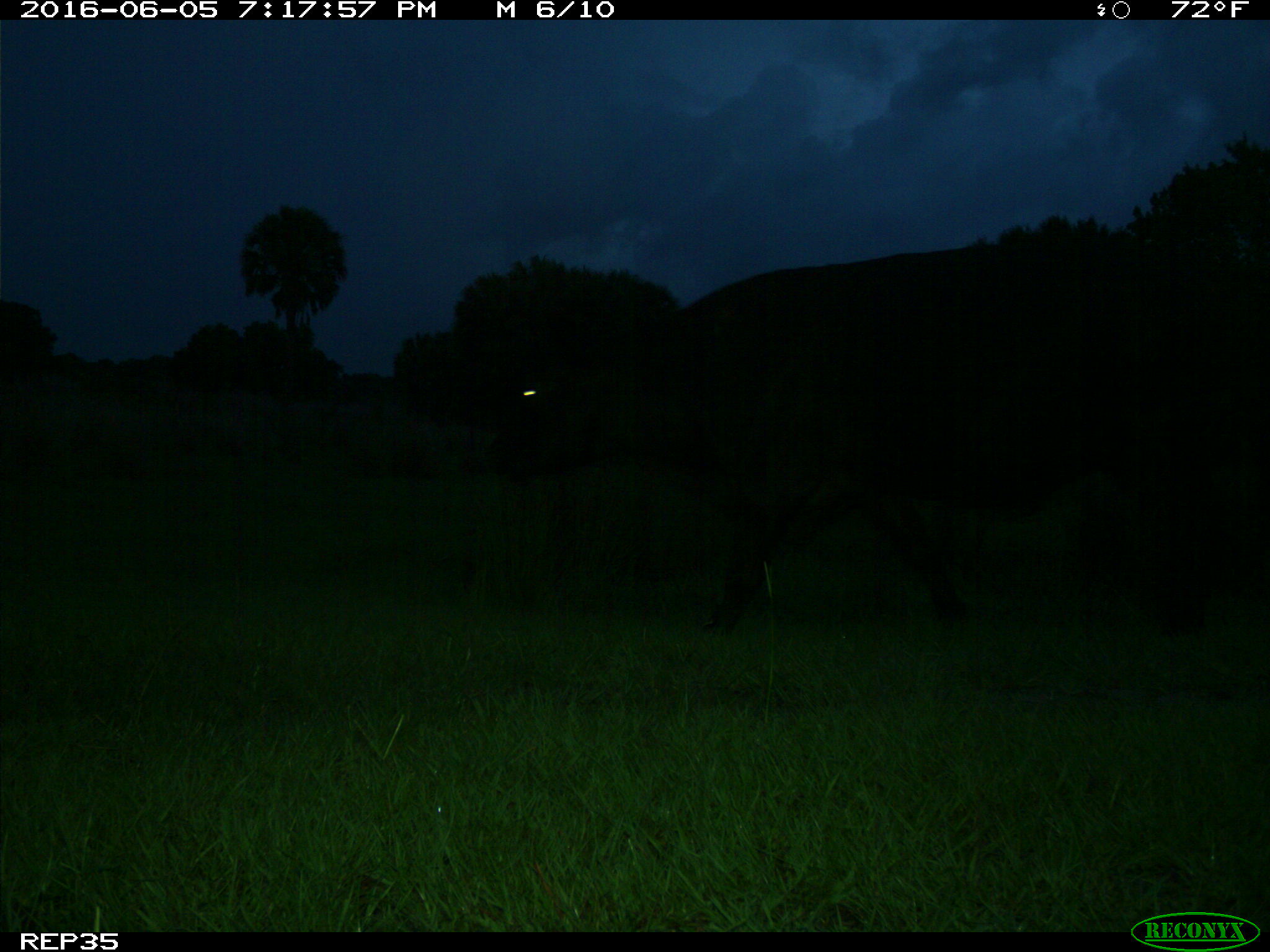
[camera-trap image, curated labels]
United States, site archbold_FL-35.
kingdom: Animalia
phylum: Chordata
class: Mammalia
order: Artiodactyla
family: Bovidae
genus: Bos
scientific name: Bos taurus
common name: domestic cow